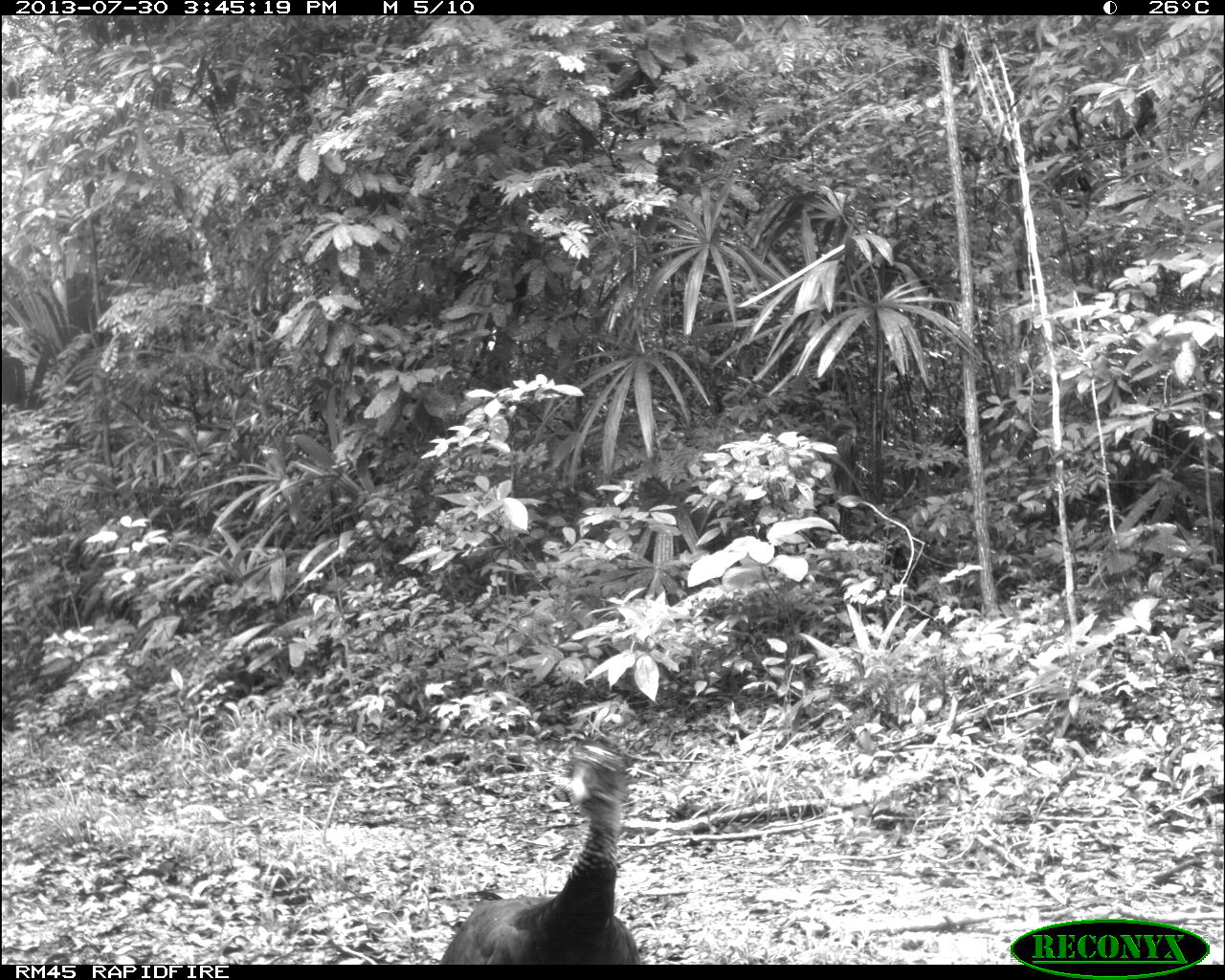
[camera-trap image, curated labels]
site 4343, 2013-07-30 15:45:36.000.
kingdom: Animalia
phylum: Chordata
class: Aves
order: Galliformes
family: Cracidae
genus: Crax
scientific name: Crax rubra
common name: great curassow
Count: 1.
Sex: female.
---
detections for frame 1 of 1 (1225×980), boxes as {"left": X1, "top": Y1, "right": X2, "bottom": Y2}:
crax rubra: {"left": 437, "top": 730, "right": 641, "bottom": 965}